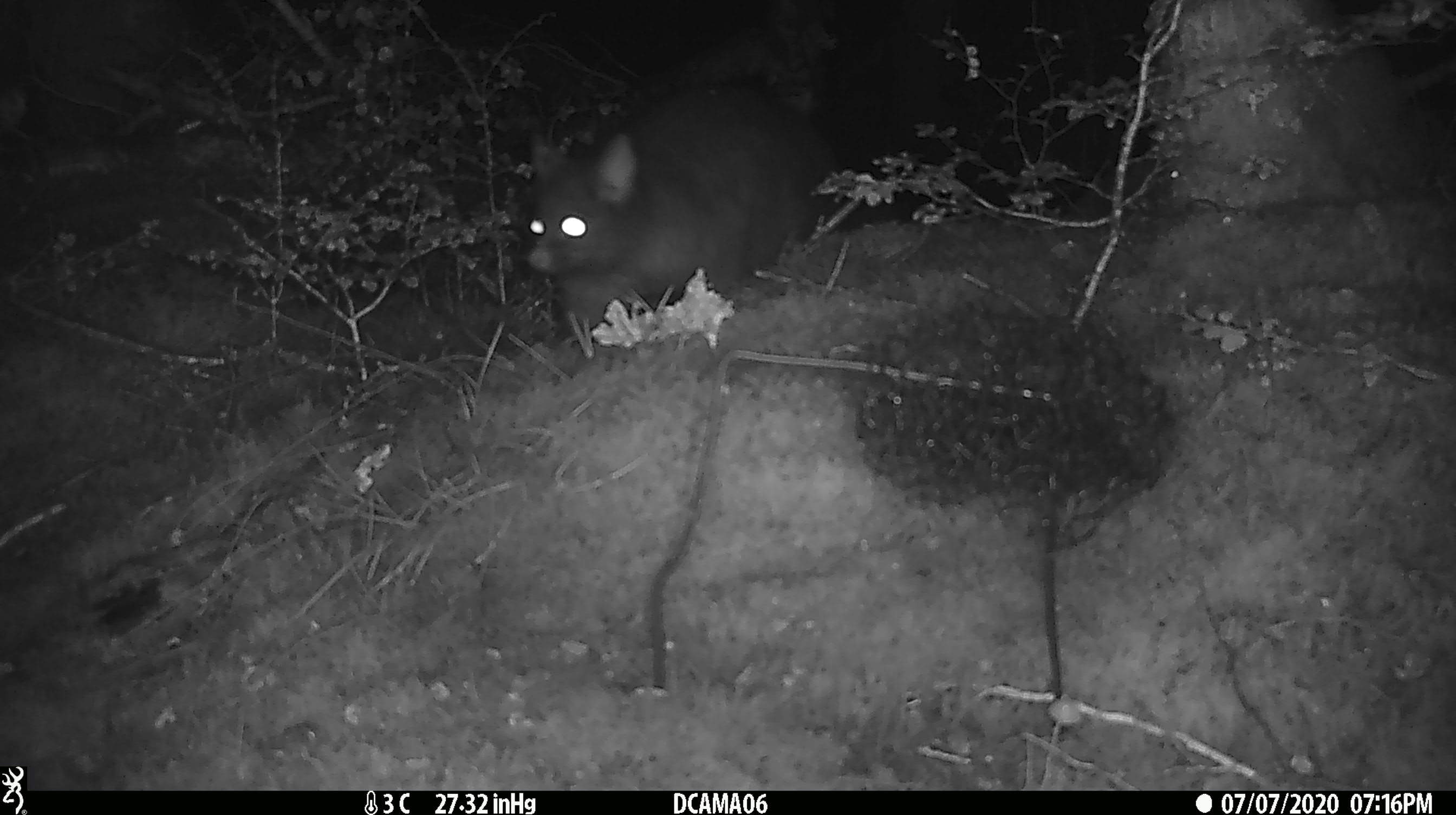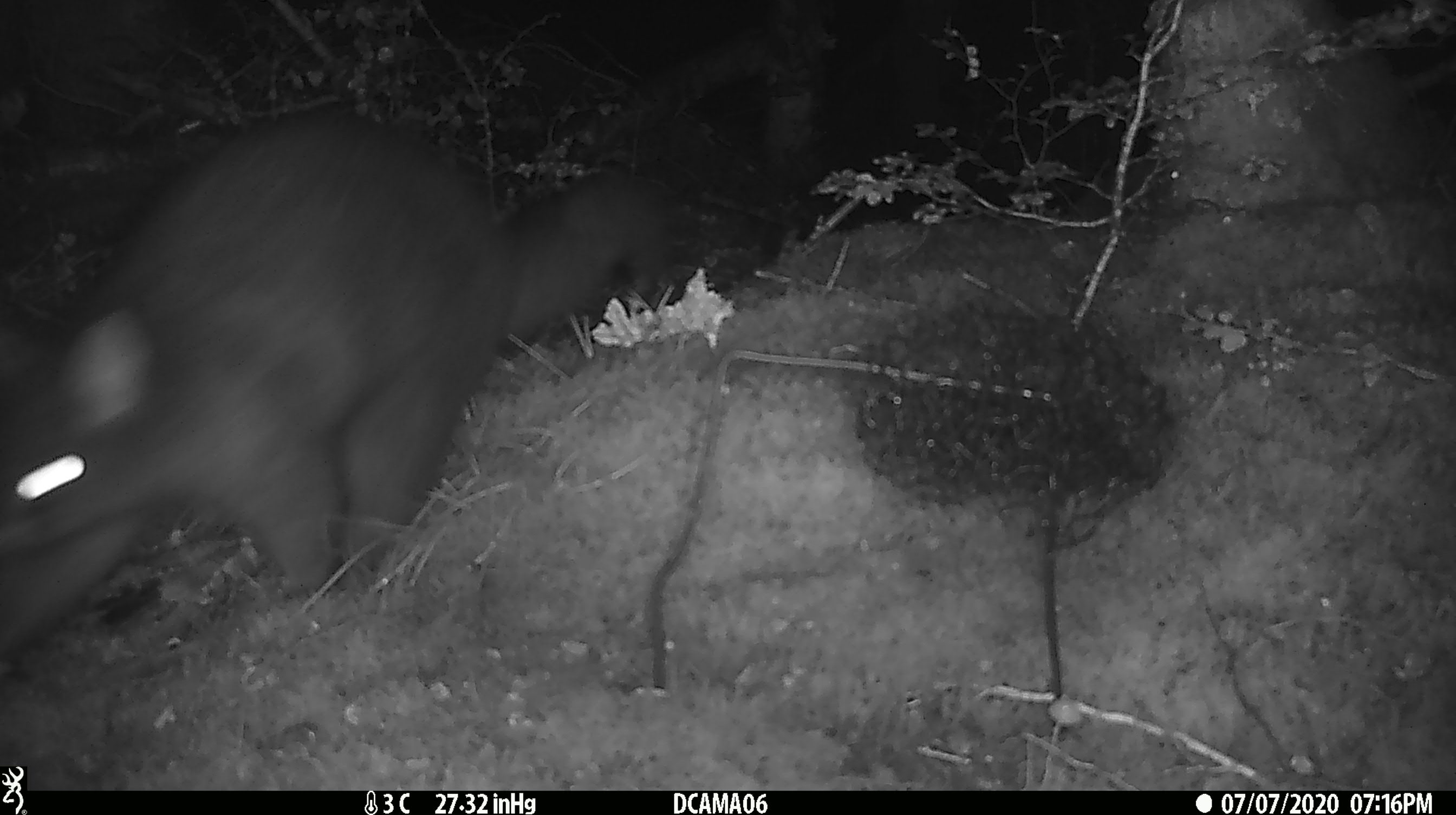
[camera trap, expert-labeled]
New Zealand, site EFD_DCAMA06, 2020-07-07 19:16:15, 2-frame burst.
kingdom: Animalia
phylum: Chordata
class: Mammalia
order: Diprotodontia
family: Phalangeridae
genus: Trichosurus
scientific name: Trichosurus vulpecula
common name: common brushtail possum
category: possum